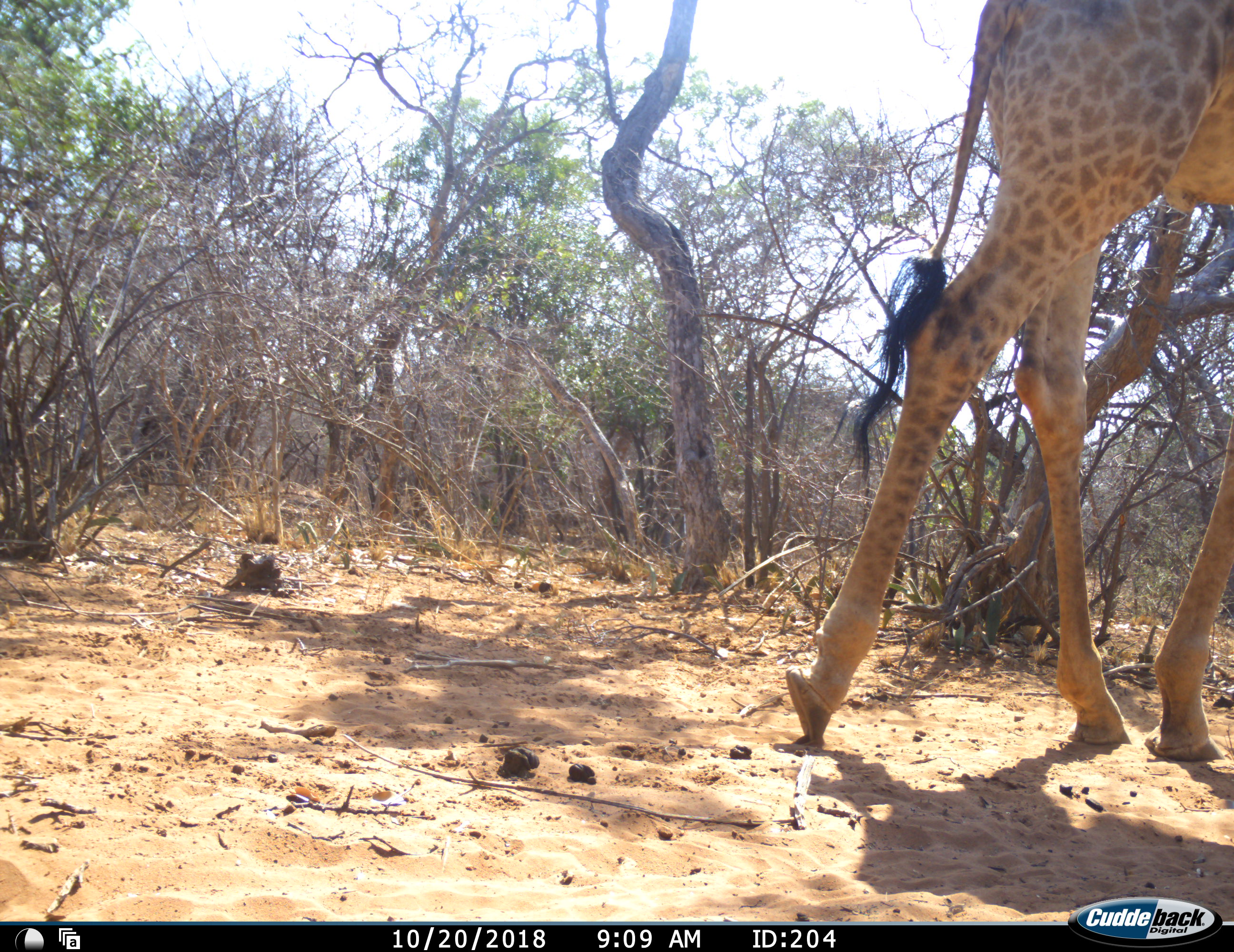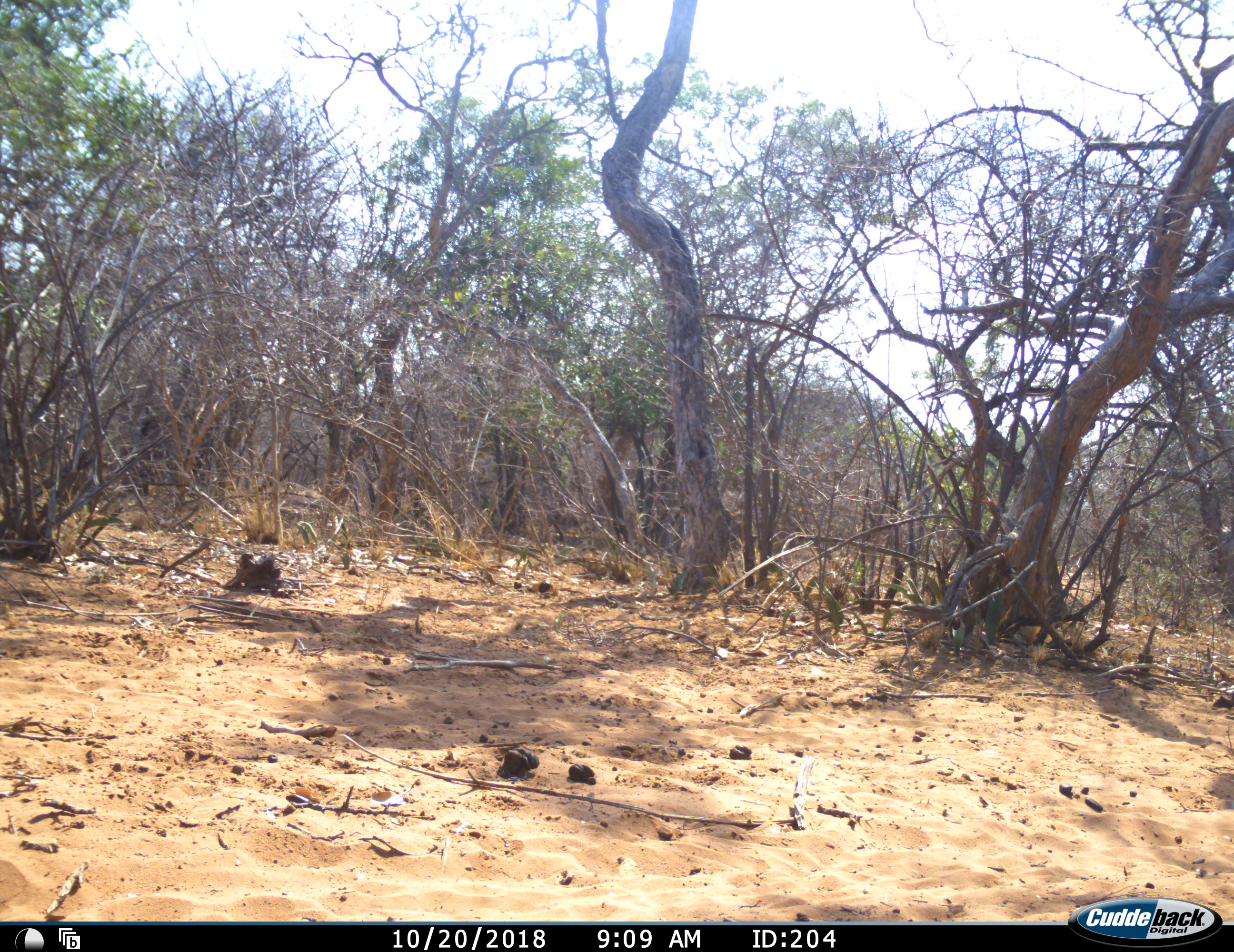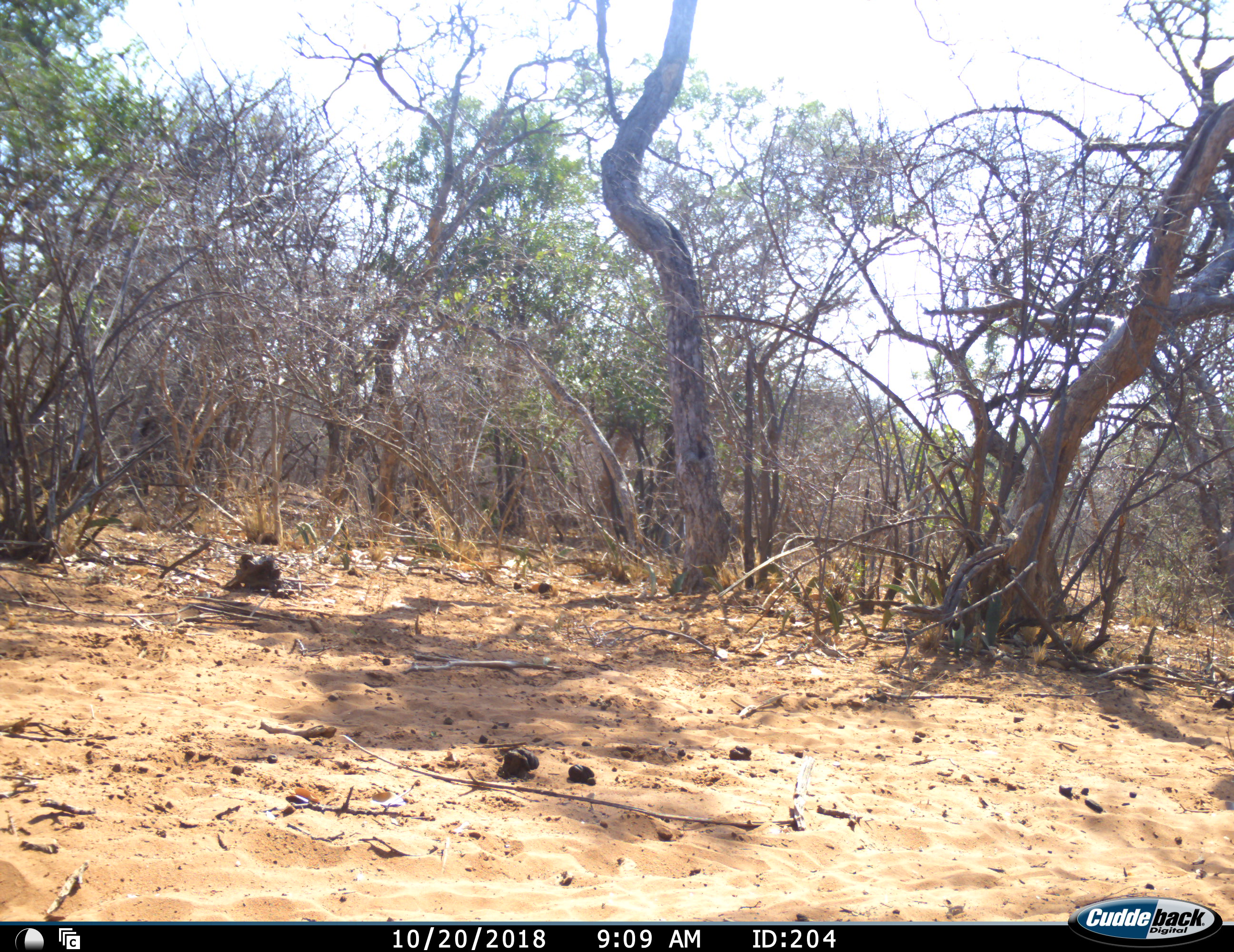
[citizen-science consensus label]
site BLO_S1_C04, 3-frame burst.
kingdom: Animalia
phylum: Chordata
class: Mammalia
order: Artiodactyla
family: Giraffidae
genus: Giraffa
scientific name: Giraffa camelopardalis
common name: giraffe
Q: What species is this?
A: Giraffe (Giraffa camelopardalis).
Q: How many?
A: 1.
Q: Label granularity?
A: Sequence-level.